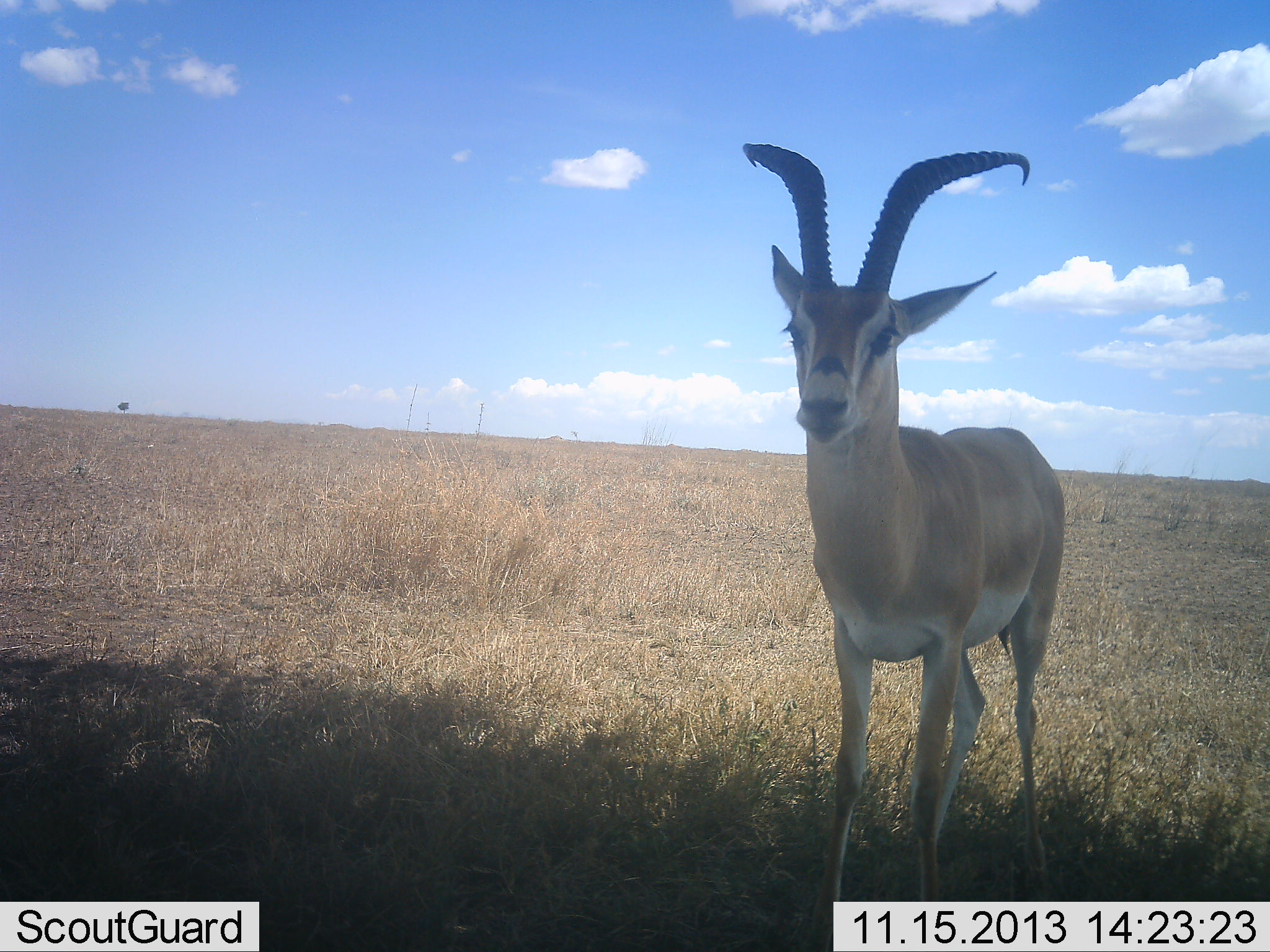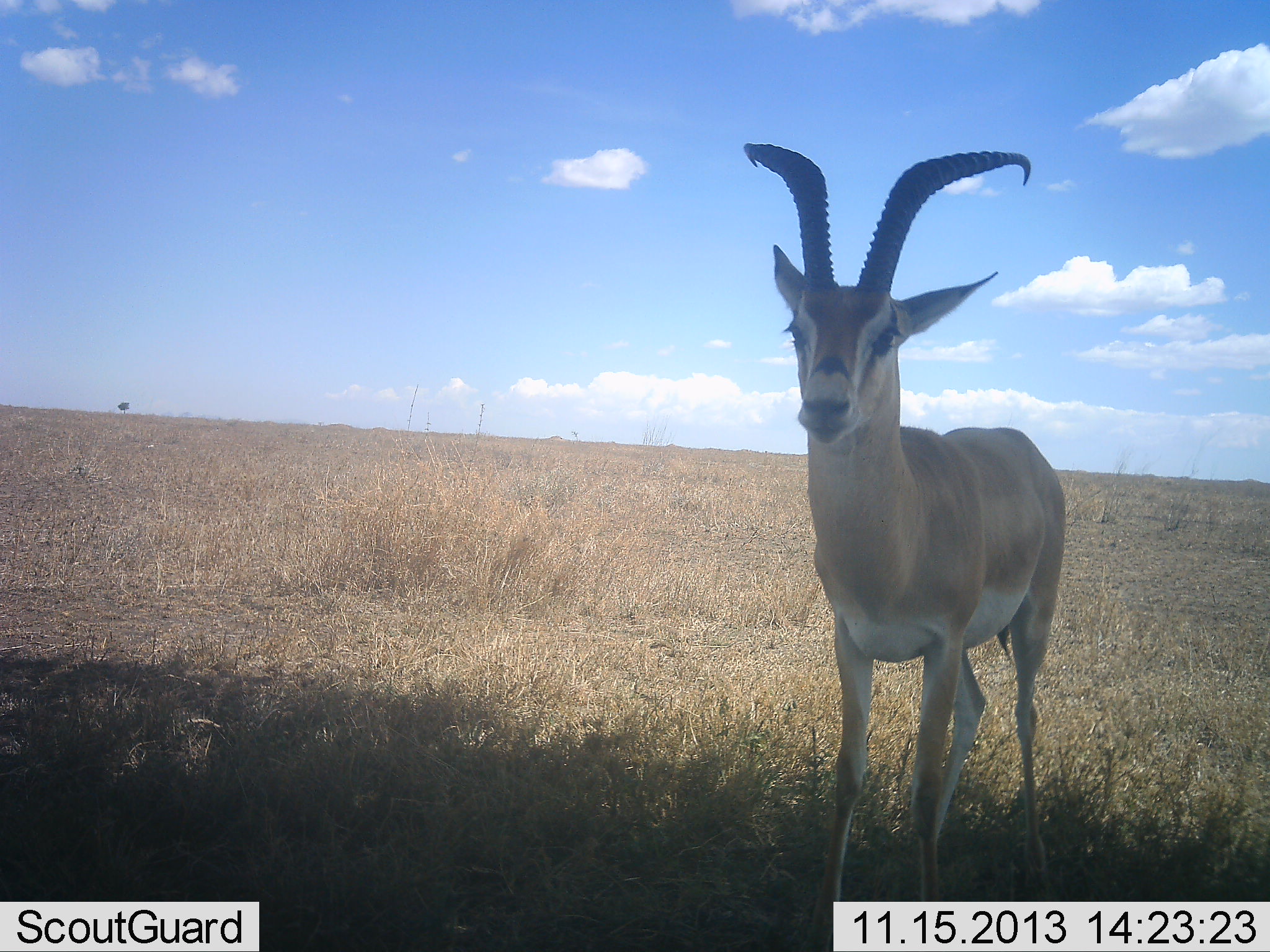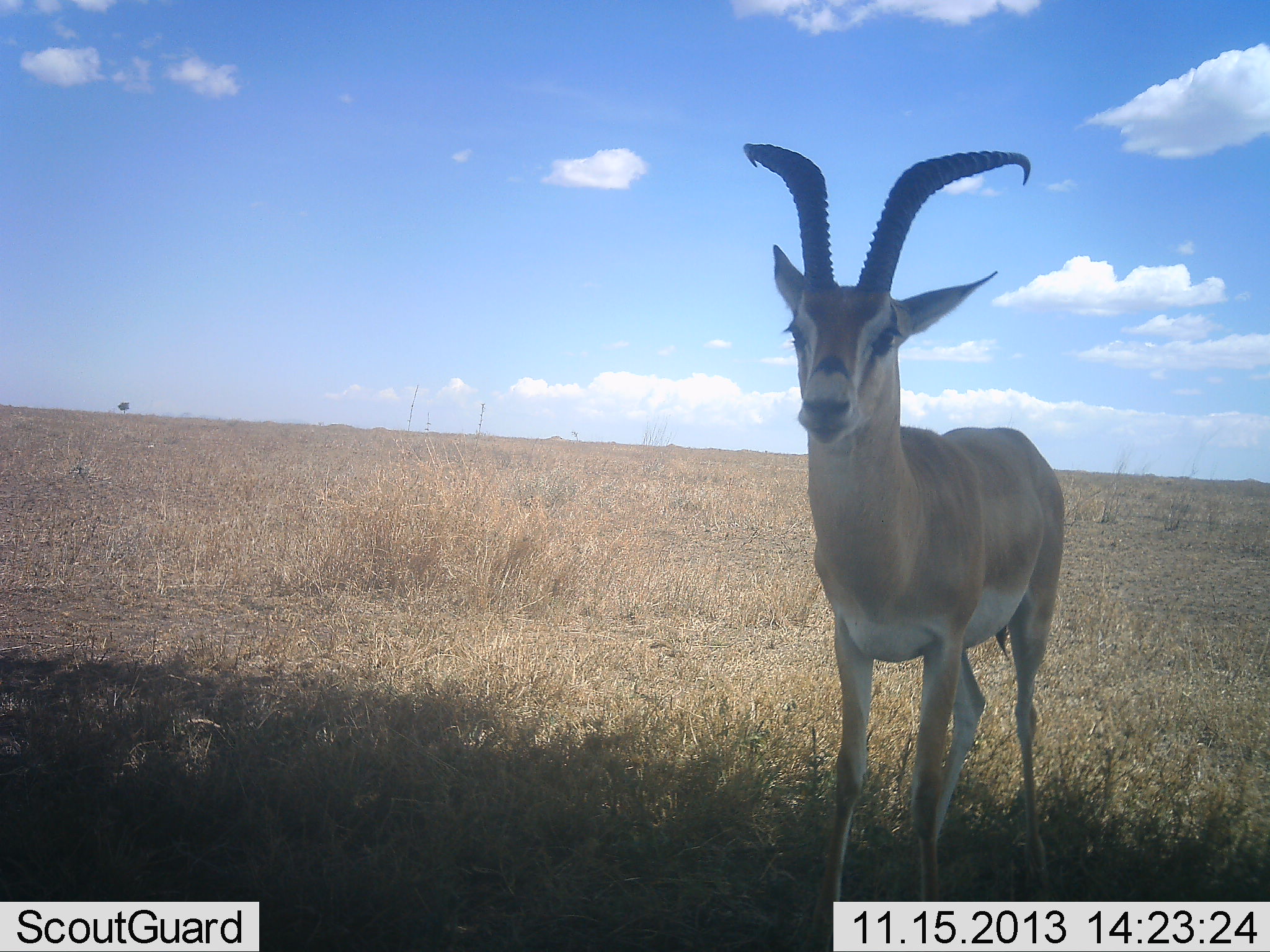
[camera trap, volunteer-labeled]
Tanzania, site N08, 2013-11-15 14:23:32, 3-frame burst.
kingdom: Animalia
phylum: Chordata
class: Mammalia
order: Artiodactyla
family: Bovidae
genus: Nanger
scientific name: Nanger granti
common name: grant's gazelle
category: gazellegrants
Gazellegrants (grant's gazelle) (Nanger granti), count 1. Behavior (volunteer vote fractions): standing 97%, resting 0%, moving 3%, interacting 0%. Young present (vote fraction): 0%. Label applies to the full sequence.